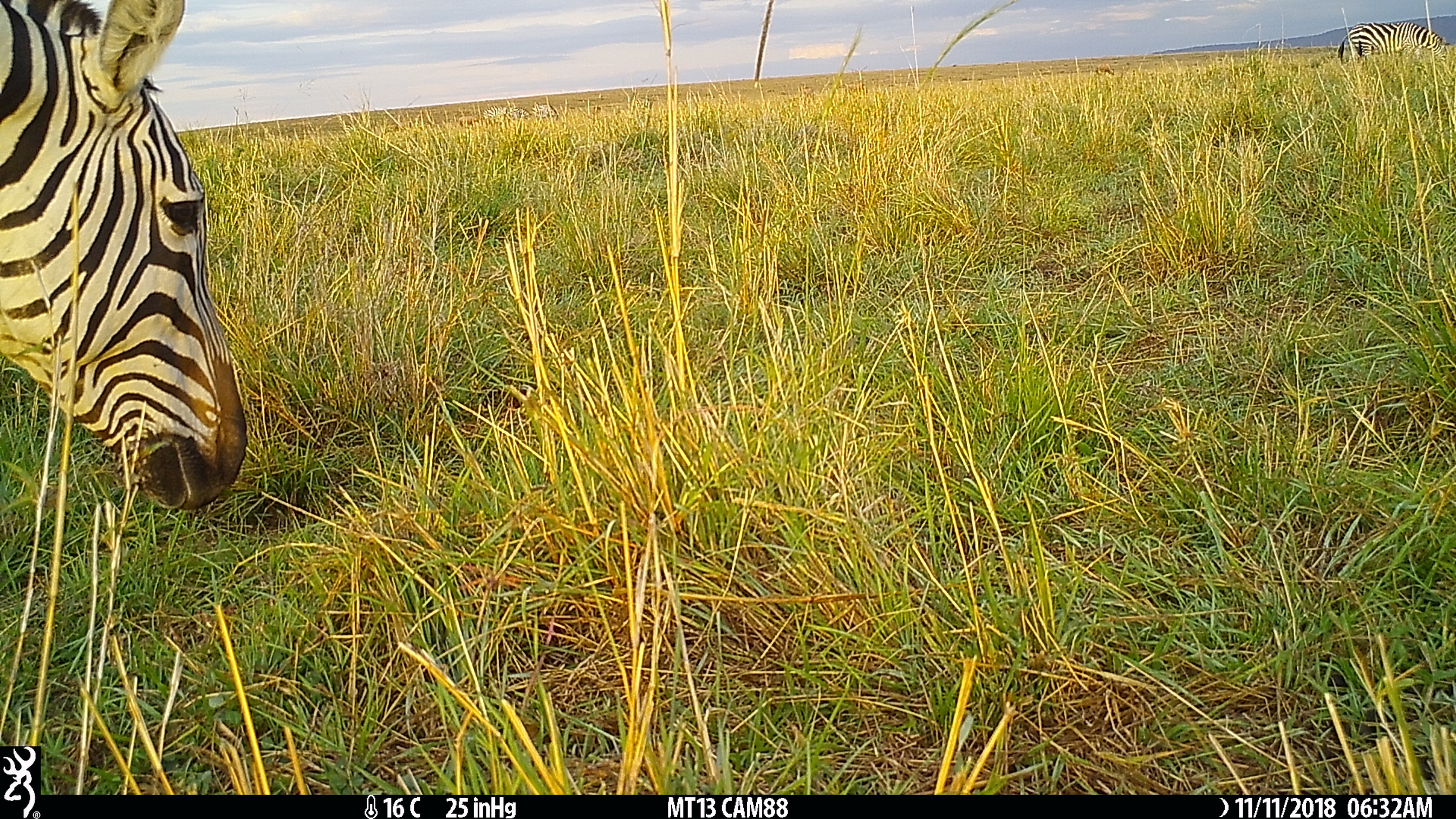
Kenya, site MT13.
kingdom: Animalia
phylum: Chordata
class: Mammalia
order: Perissodactyla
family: Equidae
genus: Equus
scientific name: Equus quagga burchellii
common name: burchell's zebra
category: zebra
Zebra (burchell's zebra) (Equus quagga burchellii).